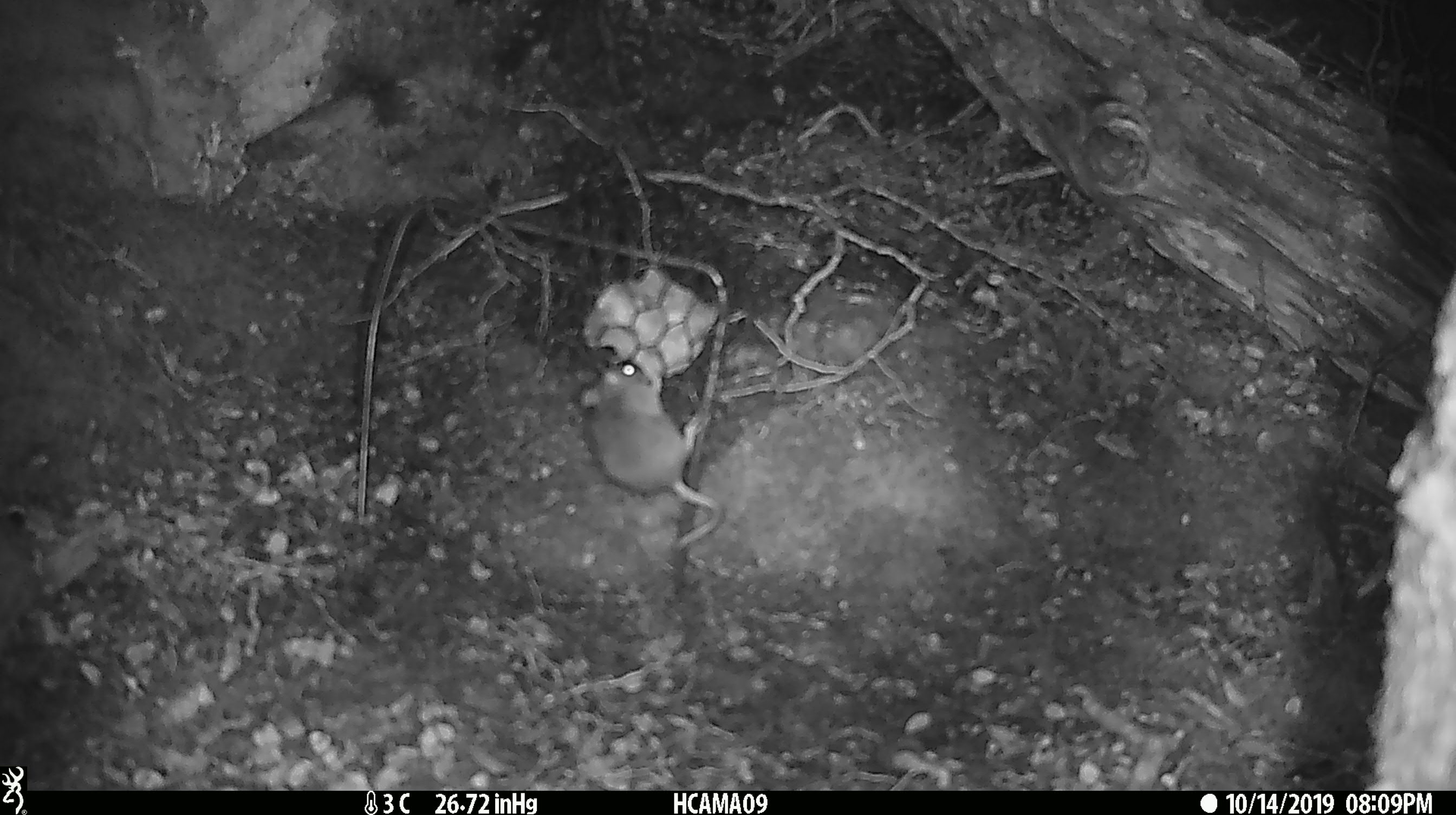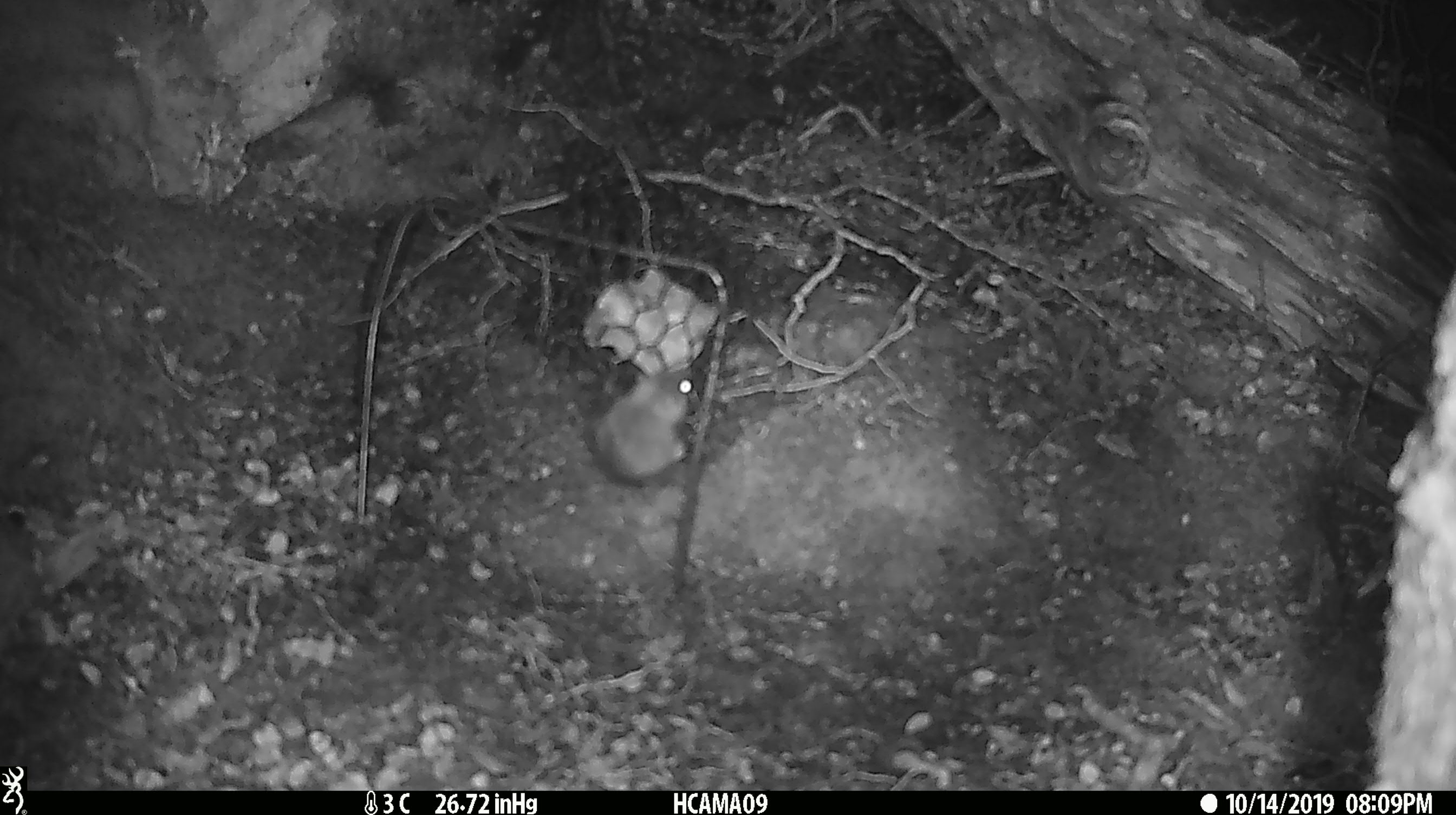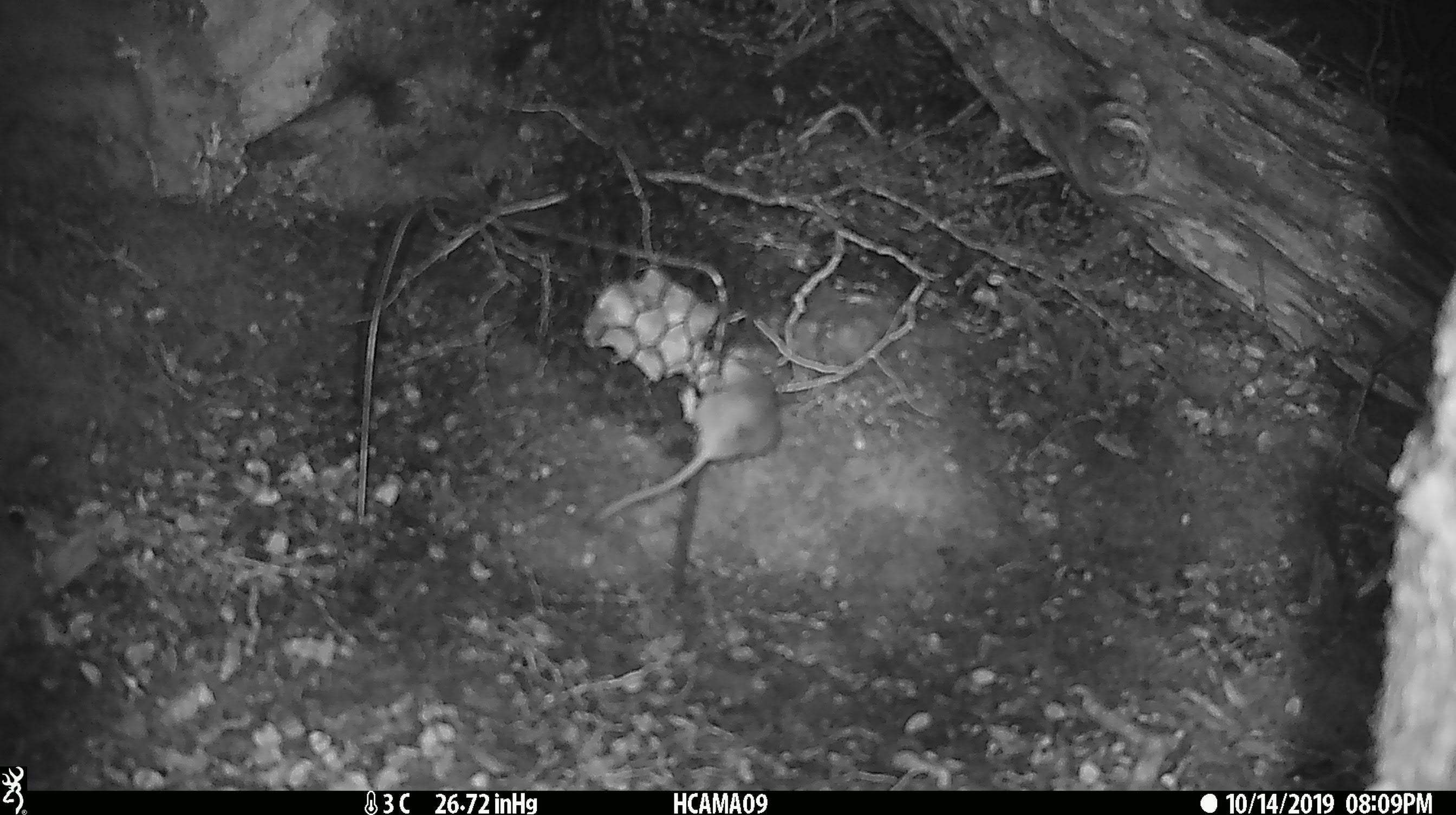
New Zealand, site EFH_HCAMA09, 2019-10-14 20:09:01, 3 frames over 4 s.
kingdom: Animalia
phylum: Chordata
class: Mammalia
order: Rodentia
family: Muridae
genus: Mus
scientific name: Mus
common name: mouse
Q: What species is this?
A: Mouse (Mus).